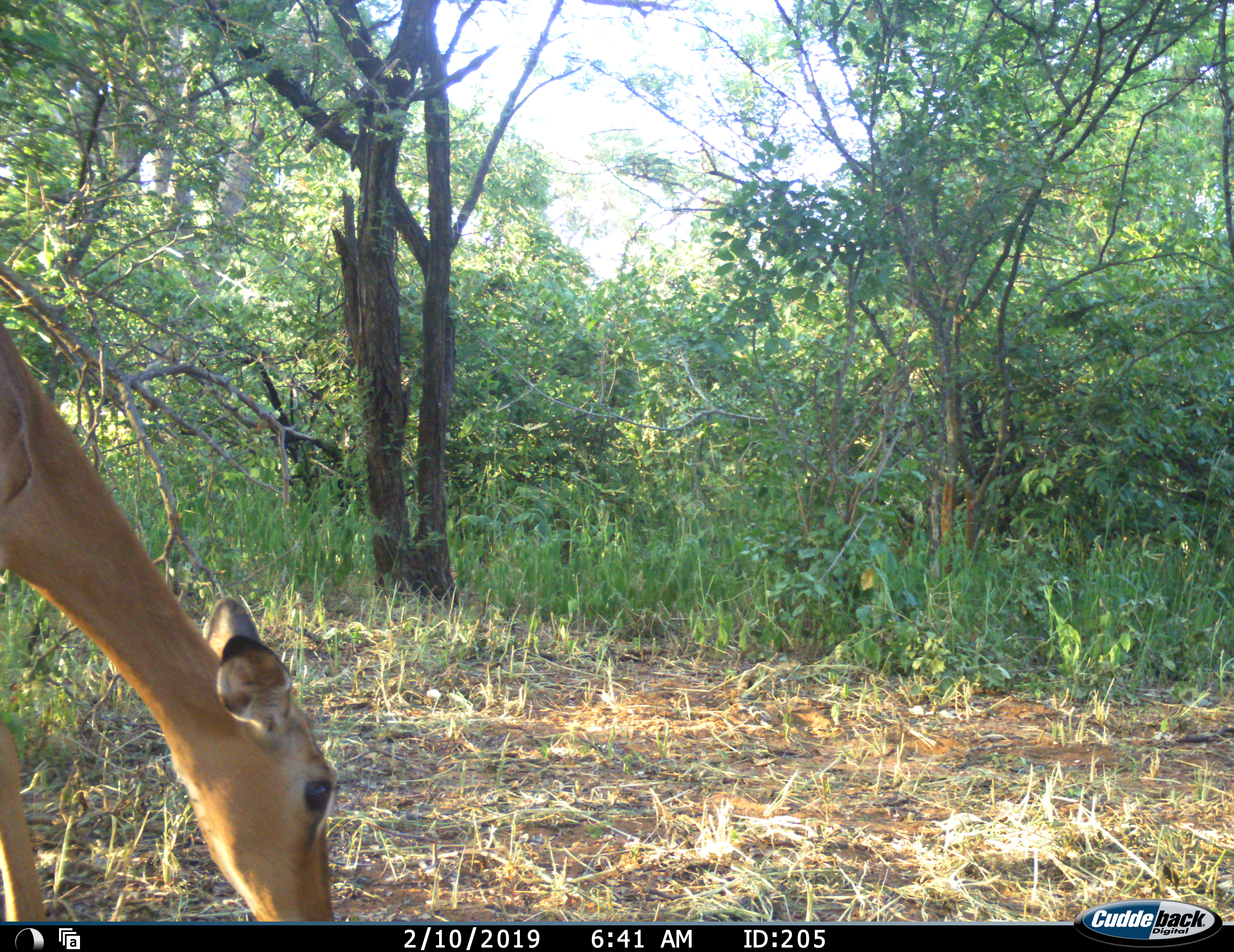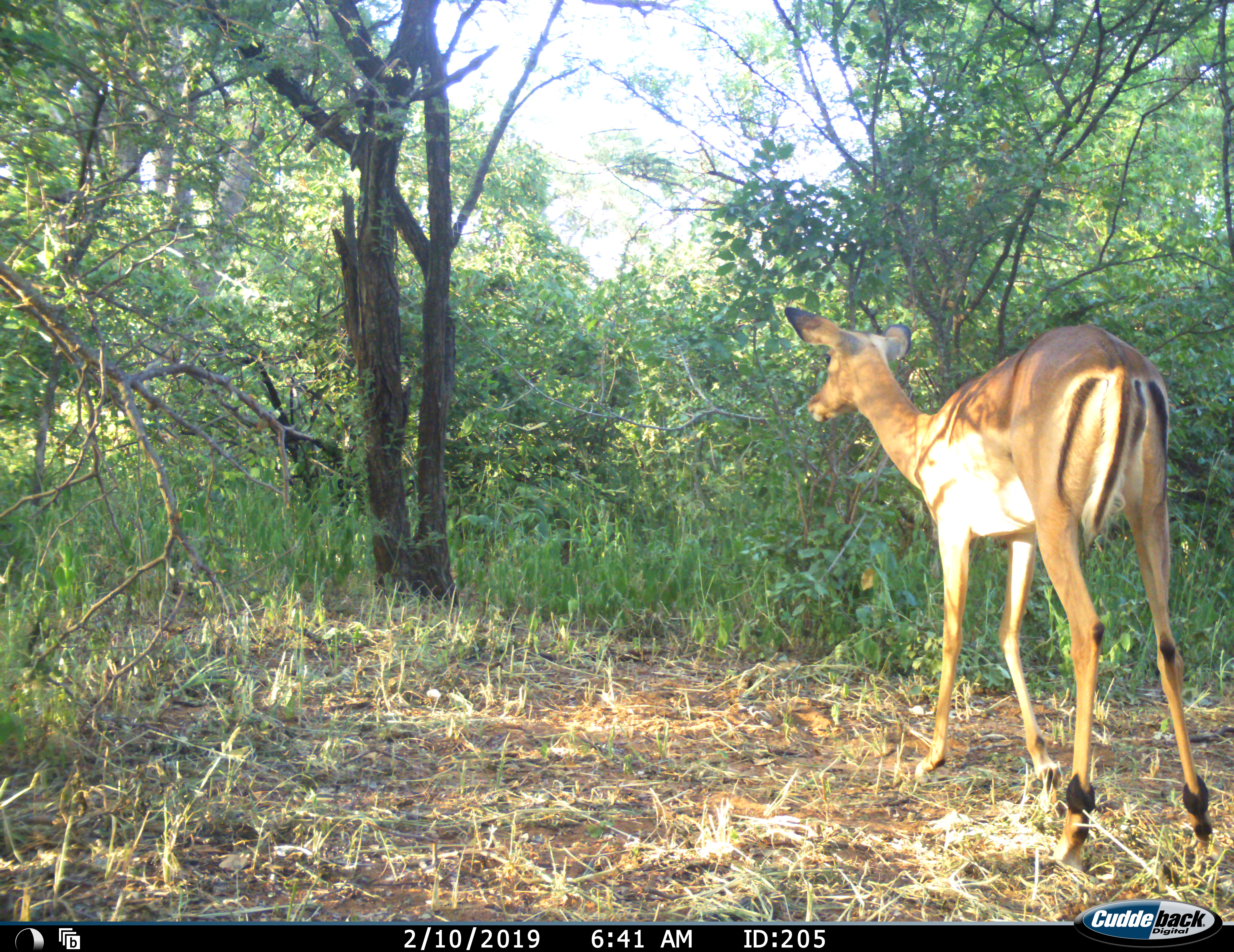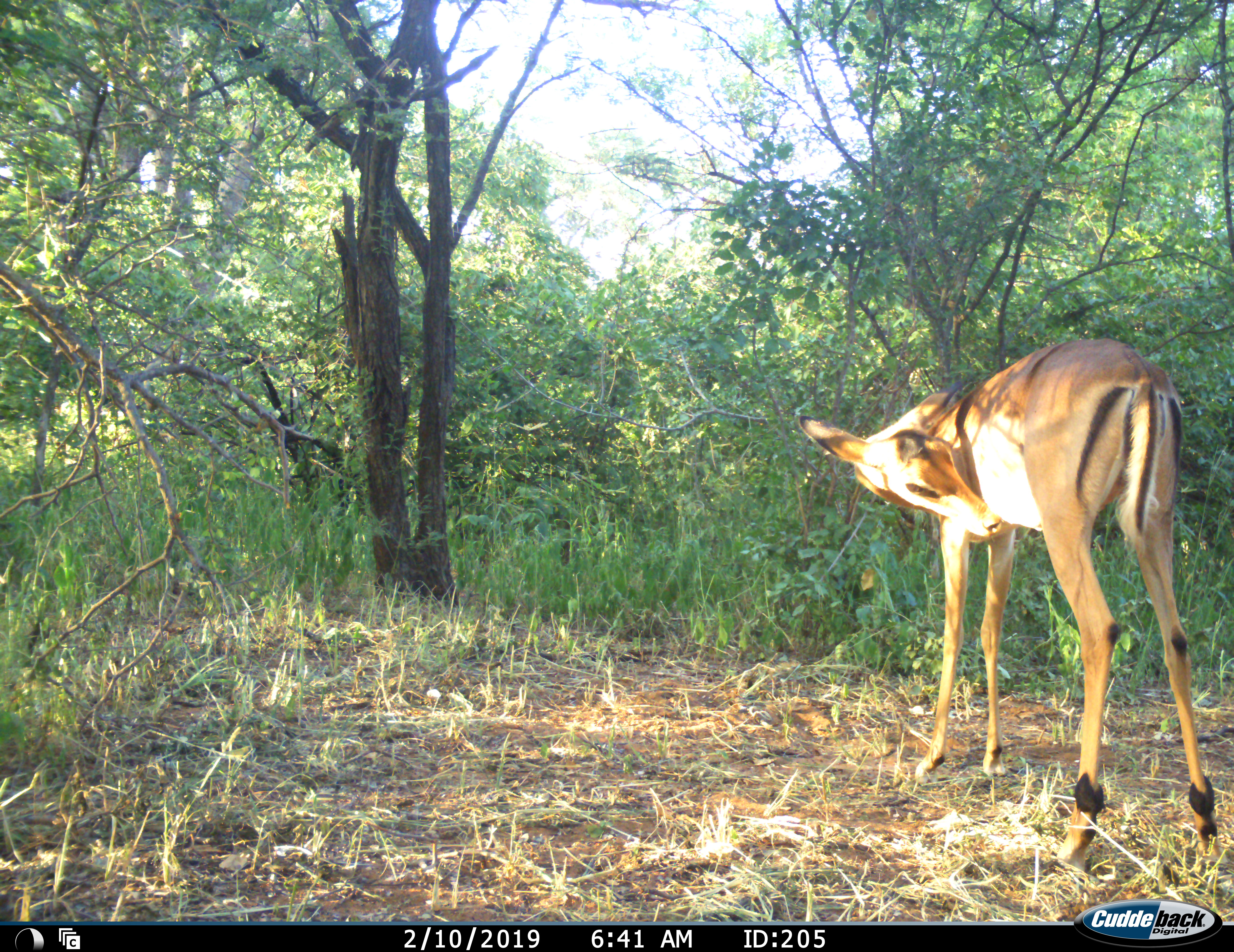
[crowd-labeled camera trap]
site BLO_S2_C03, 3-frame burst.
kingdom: Animalia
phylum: Chordata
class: Mammalia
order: Artiodactyla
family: Bovidae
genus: Aepyceros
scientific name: Aepyceros melampus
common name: impala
Impala (Aepyceros melampus), count 1. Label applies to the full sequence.